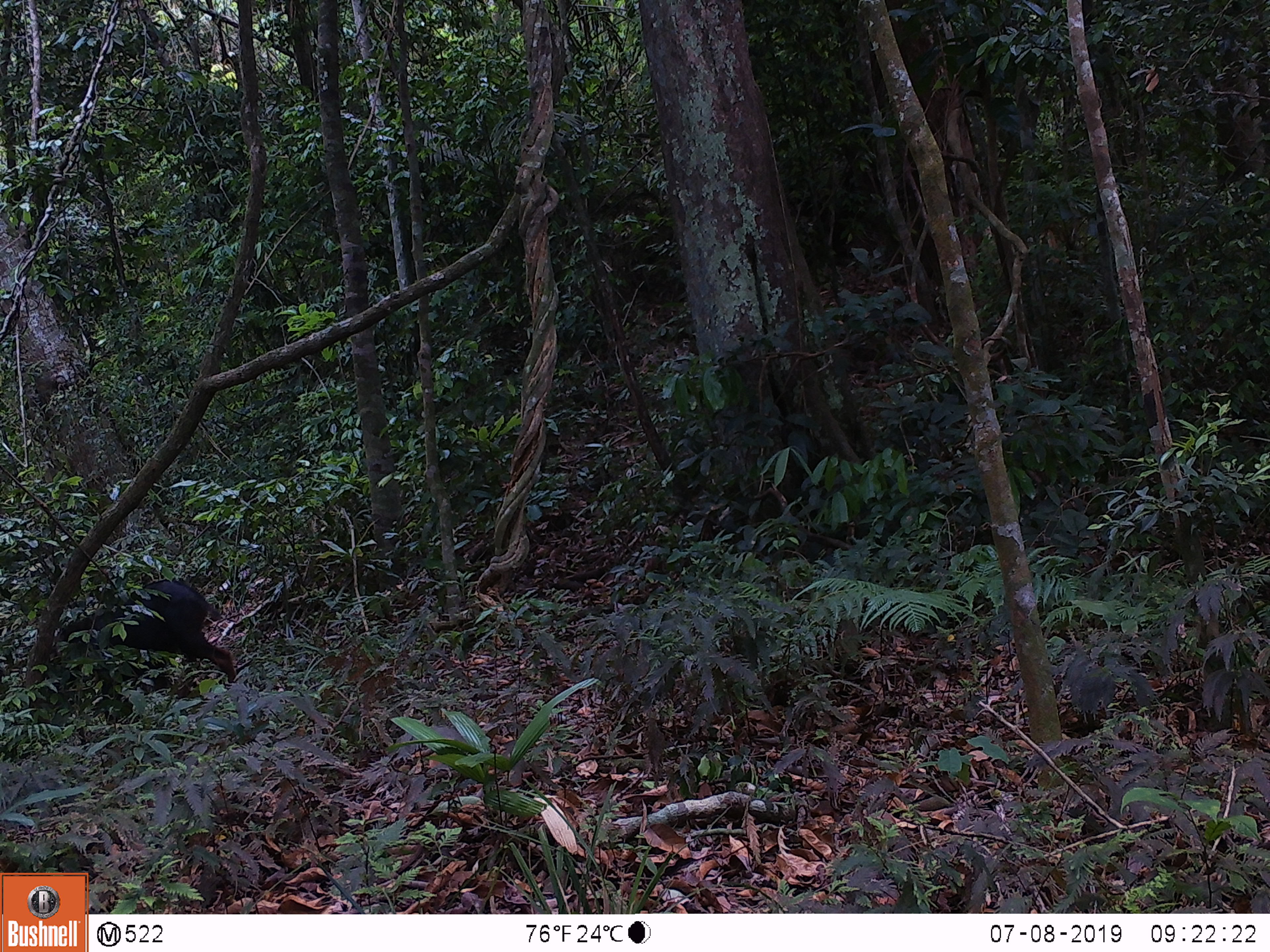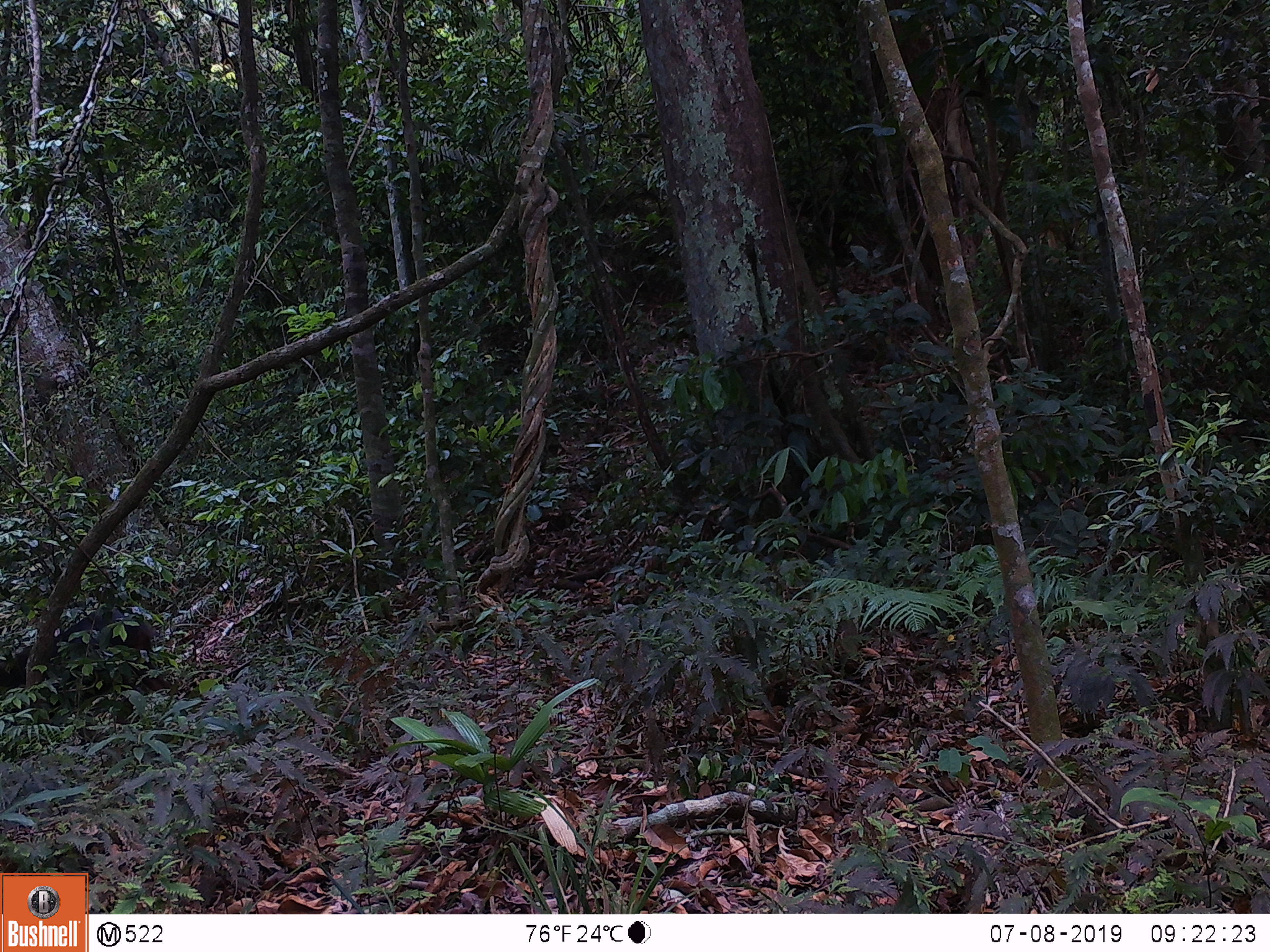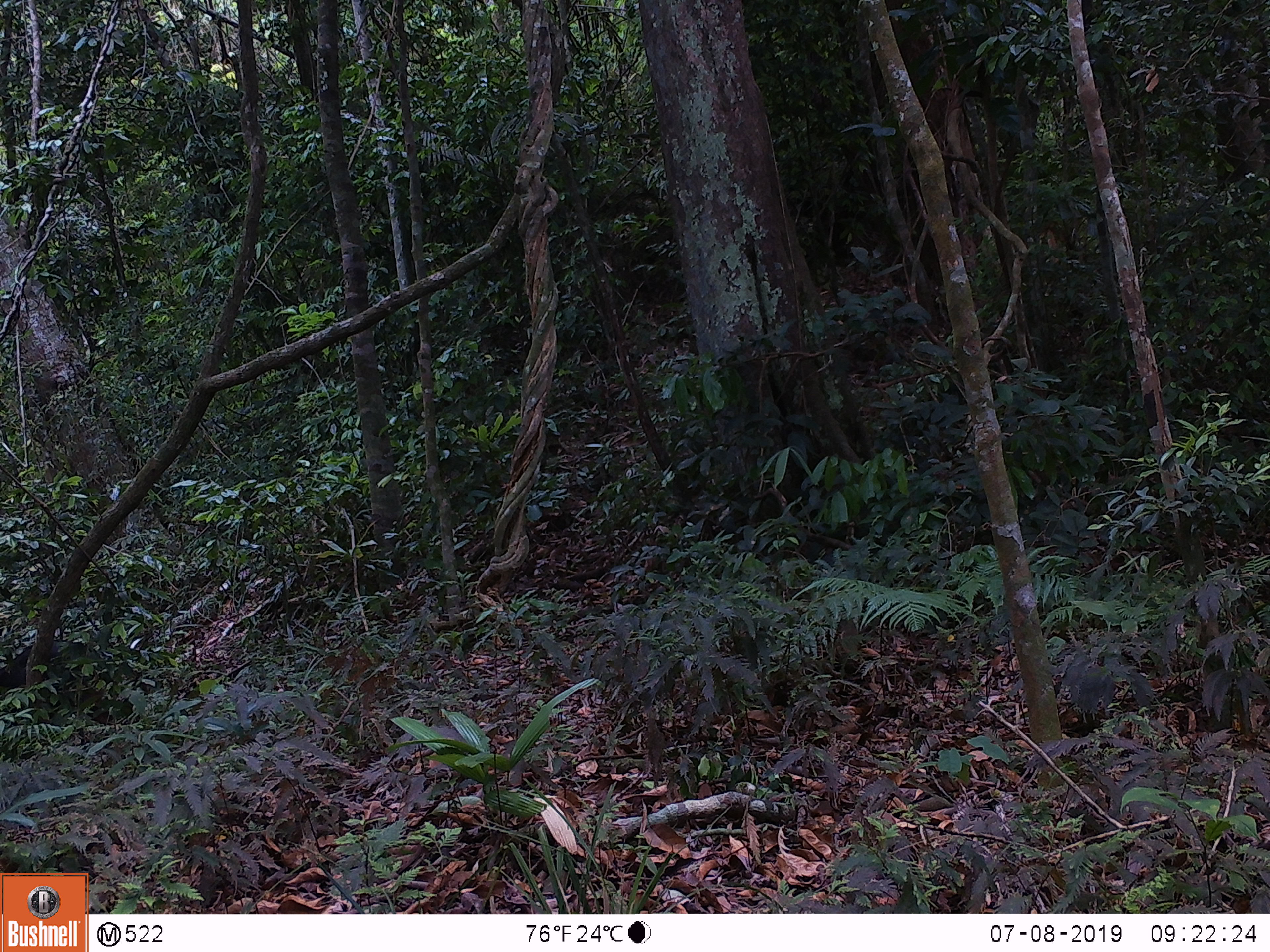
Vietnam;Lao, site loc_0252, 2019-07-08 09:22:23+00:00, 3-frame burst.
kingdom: Animalia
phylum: Chordata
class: Mammalia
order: Artiodactyla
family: Bovidae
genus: Capricornis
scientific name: Capricornis sumatraensis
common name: chinese serow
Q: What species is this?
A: Chinese serow (Capricornis sumatraensis).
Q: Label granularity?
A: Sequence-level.